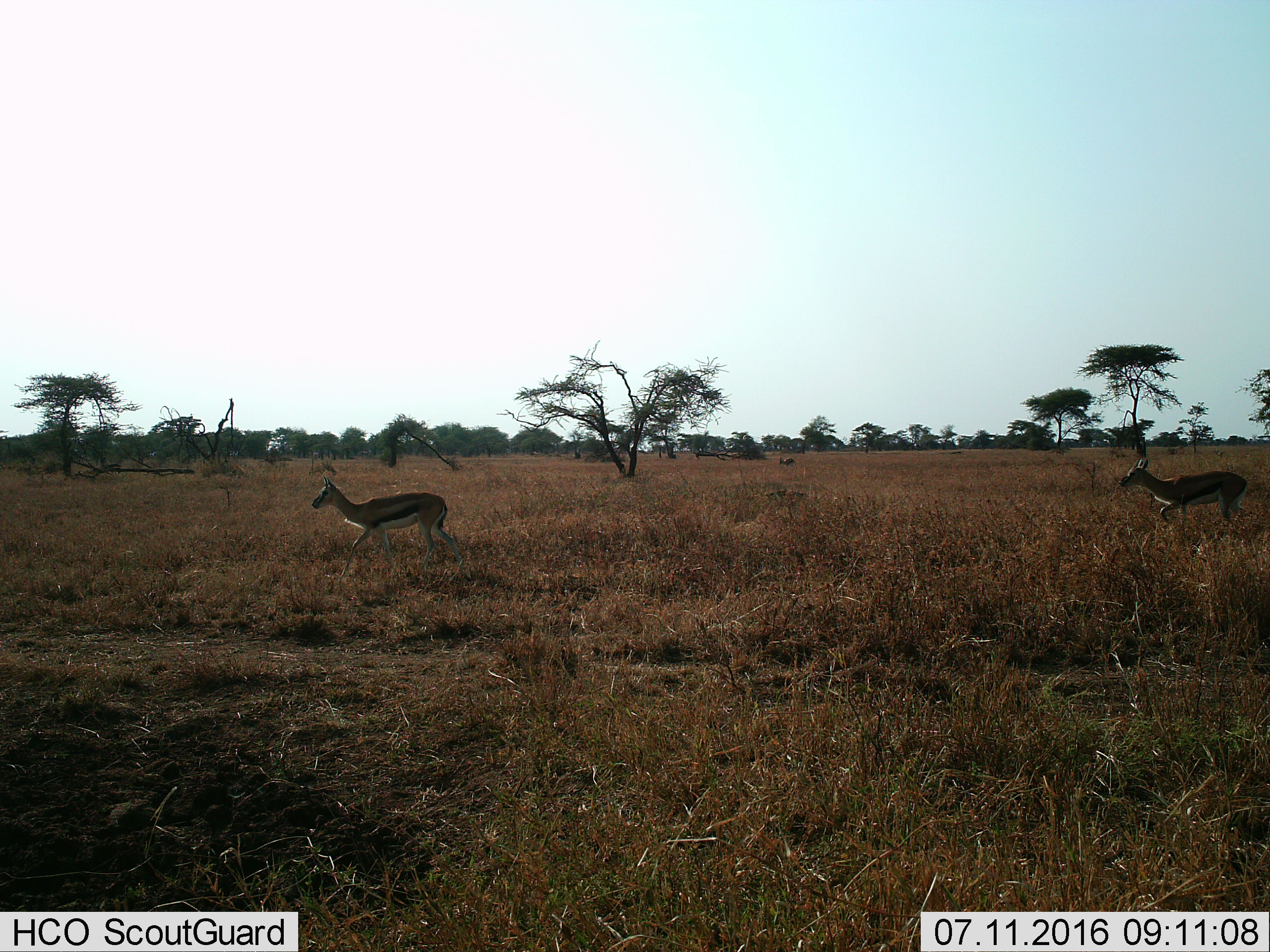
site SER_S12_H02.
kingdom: Animalia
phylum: Chordata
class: Mammalia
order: Artiodactyla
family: Bovidae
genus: Eudorcas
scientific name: Eudorcas thomsonii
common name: thomson's gazelle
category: gazellethomsons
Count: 2.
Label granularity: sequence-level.